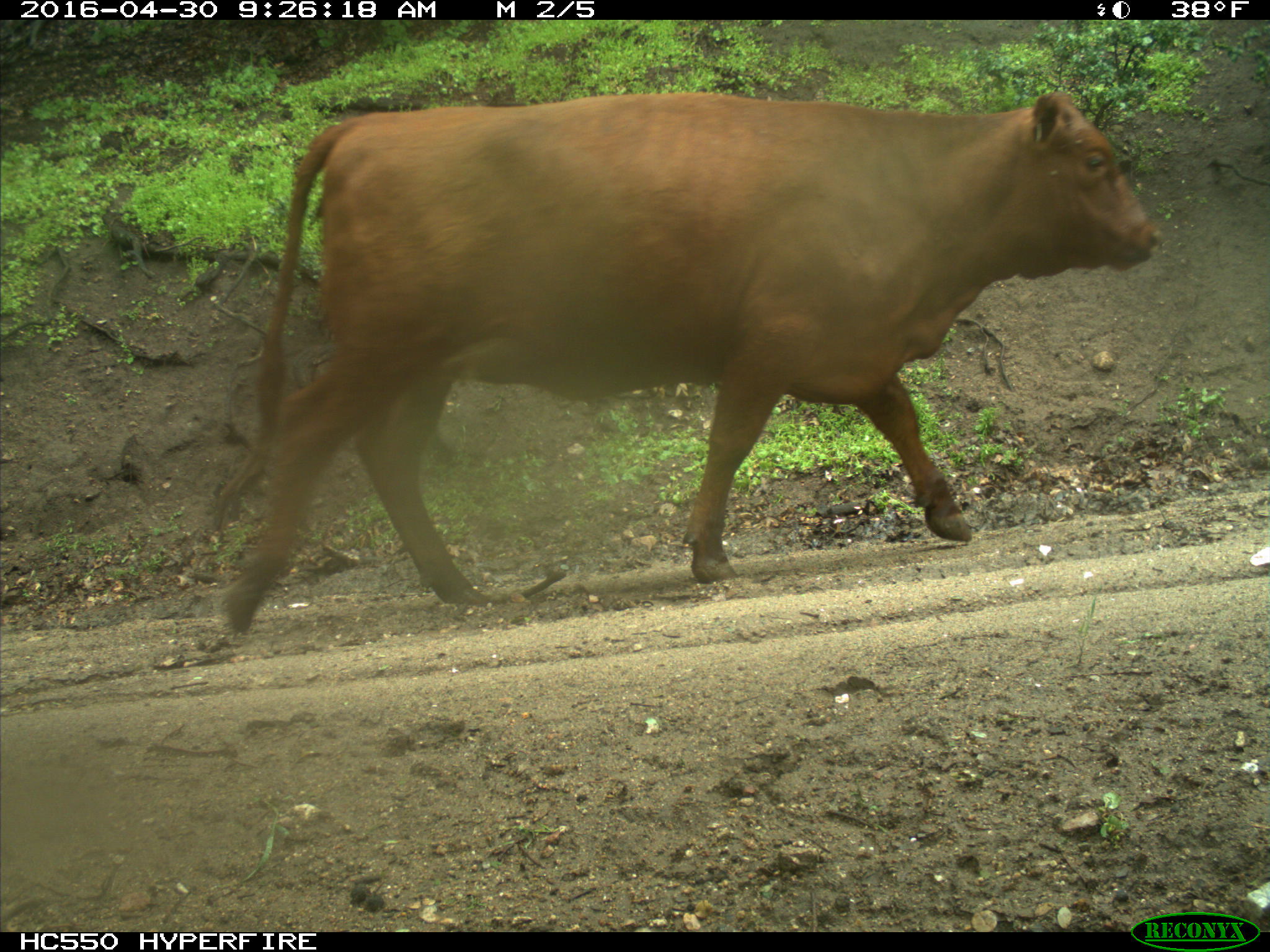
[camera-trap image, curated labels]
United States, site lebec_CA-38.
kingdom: Animalia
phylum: Chordata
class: Mammalia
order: Artiodactyla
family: Bovidae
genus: Bos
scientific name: Bos taurus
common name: domestic cow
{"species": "Bos taurus (domestic cow)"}